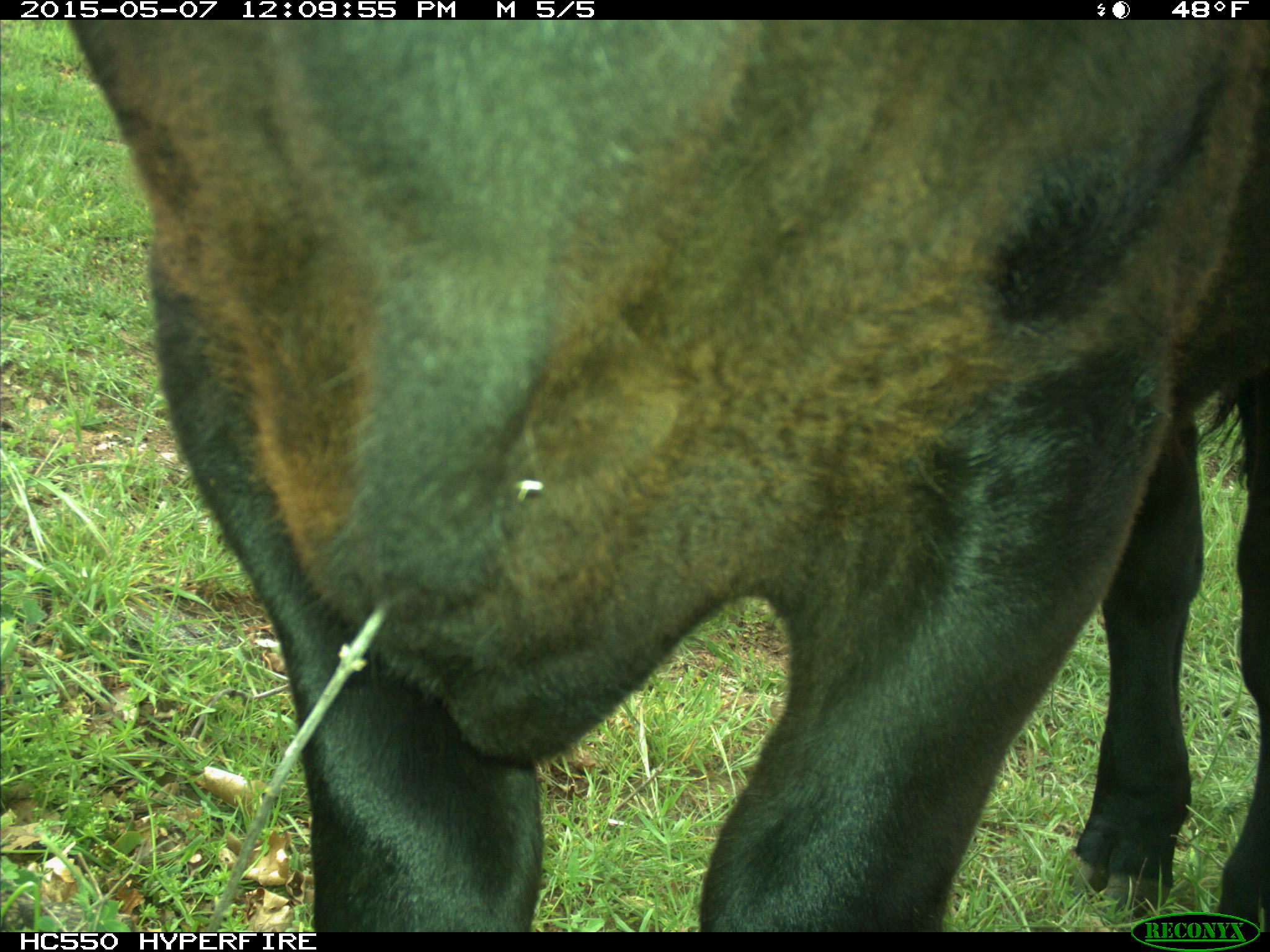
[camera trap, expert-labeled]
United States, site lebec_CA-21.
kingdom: Animalia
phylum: Chordata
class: Mammalia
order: Artiodactyla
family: Bovidae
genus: Bos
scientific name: Bos taurus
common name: domestic cow